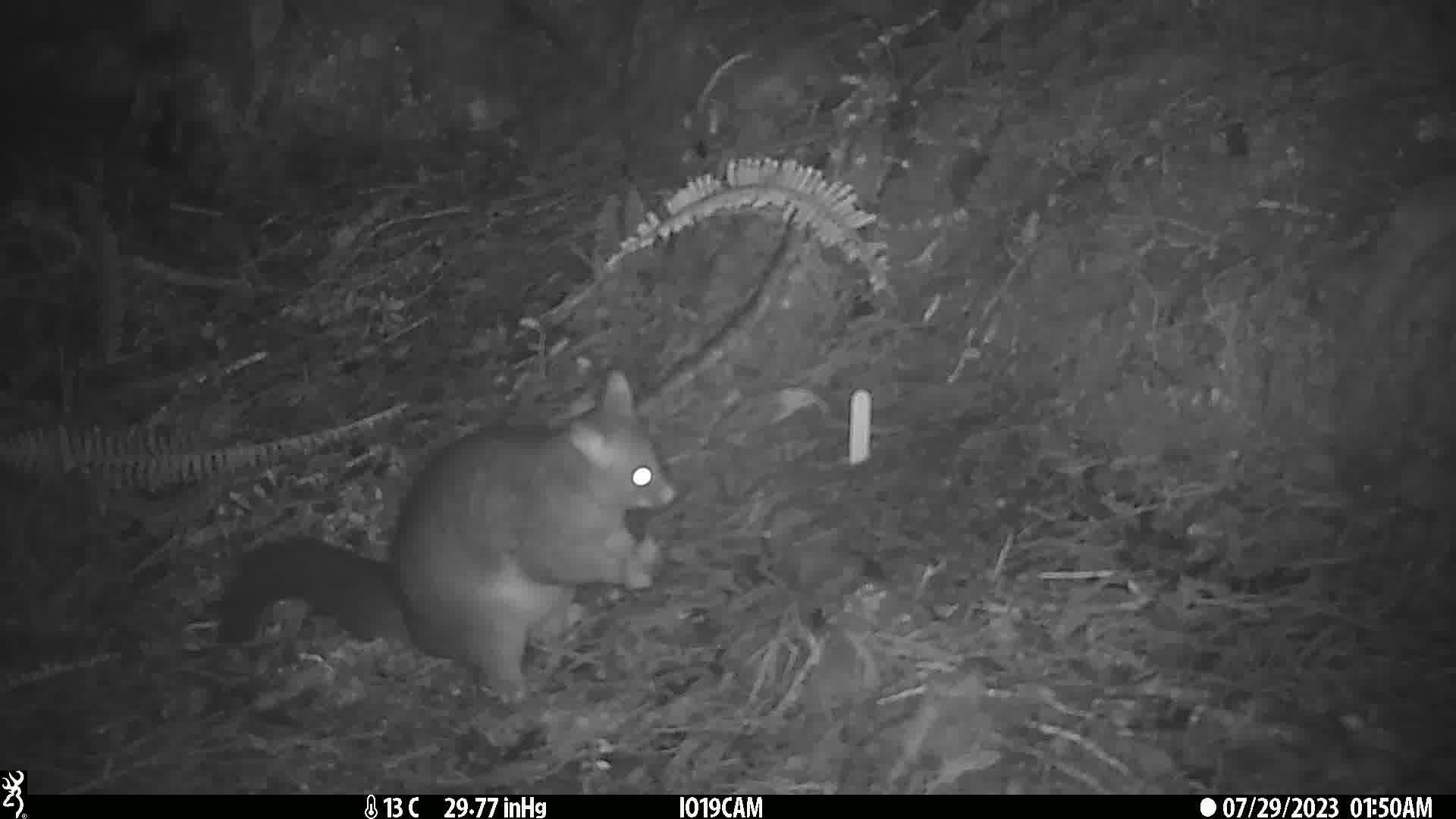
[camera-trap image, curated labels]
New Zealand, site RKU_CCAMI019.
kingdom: Animalia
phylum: Chordata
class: Mammalia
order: Diprotodontia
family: Phalangeridae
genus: Trichosurus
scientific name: Trichosurus vulpecula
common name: common brushtail possum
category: possum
Possum (common brushtail possum) (Trichosurus vulpecula).